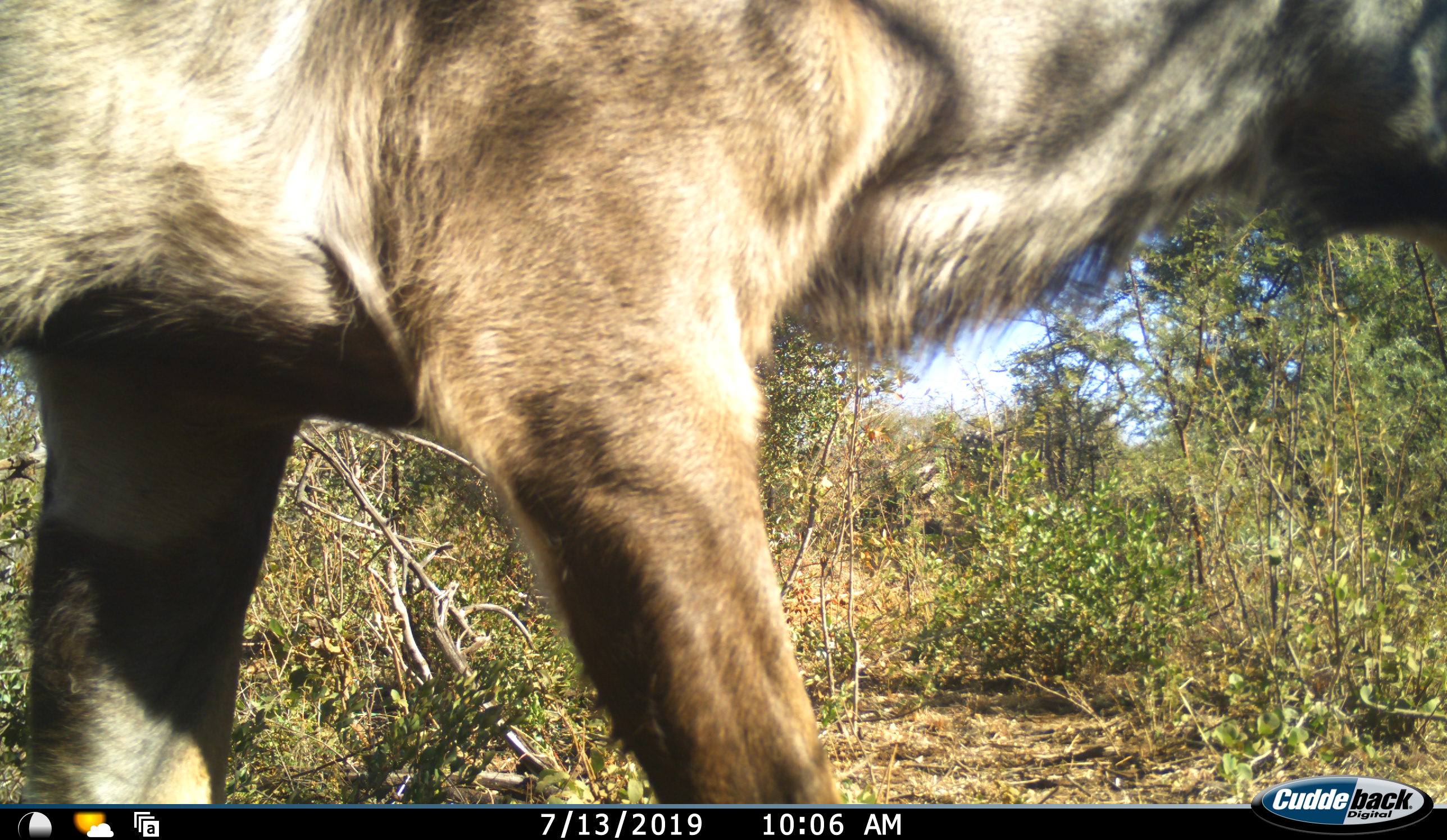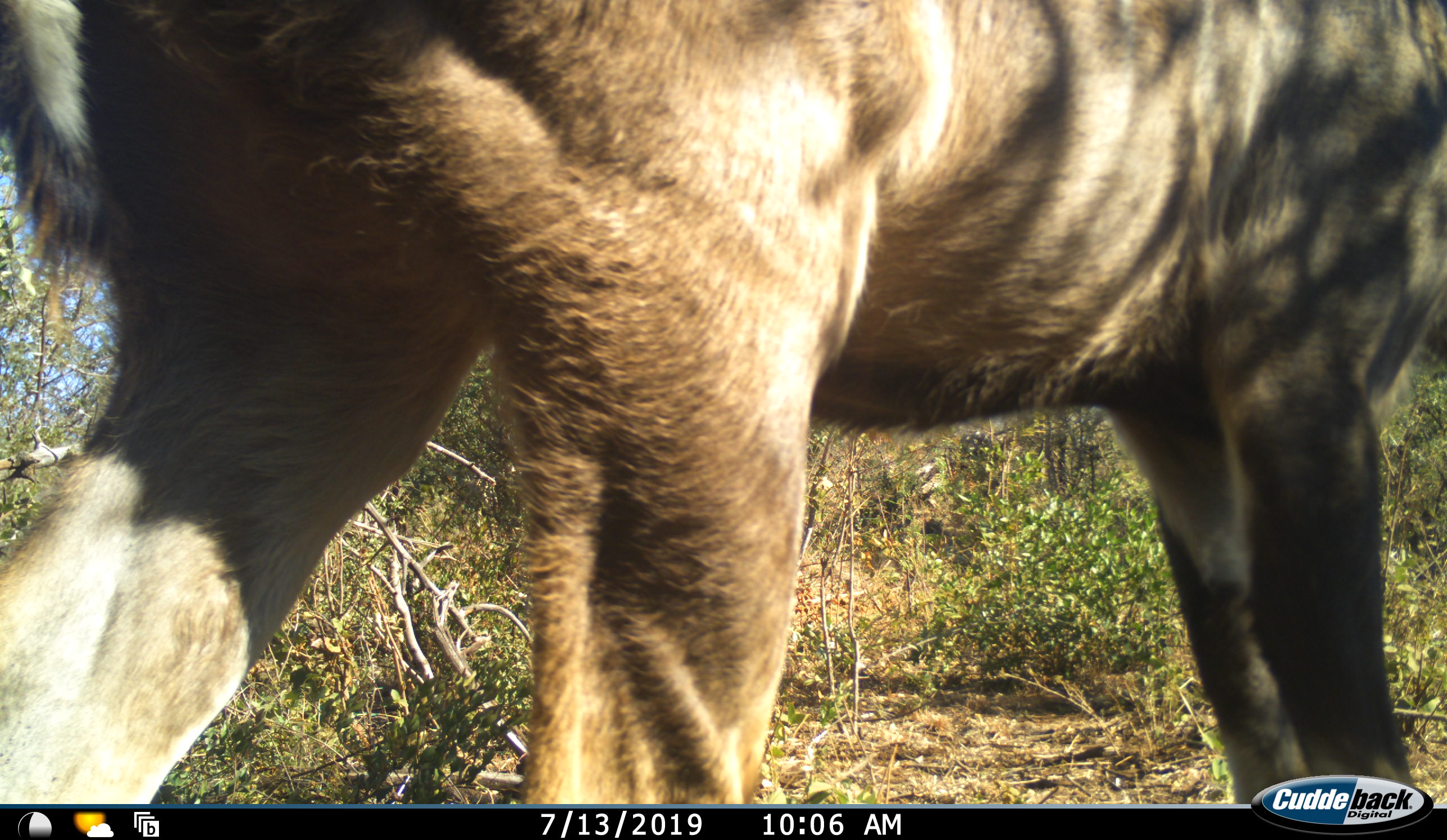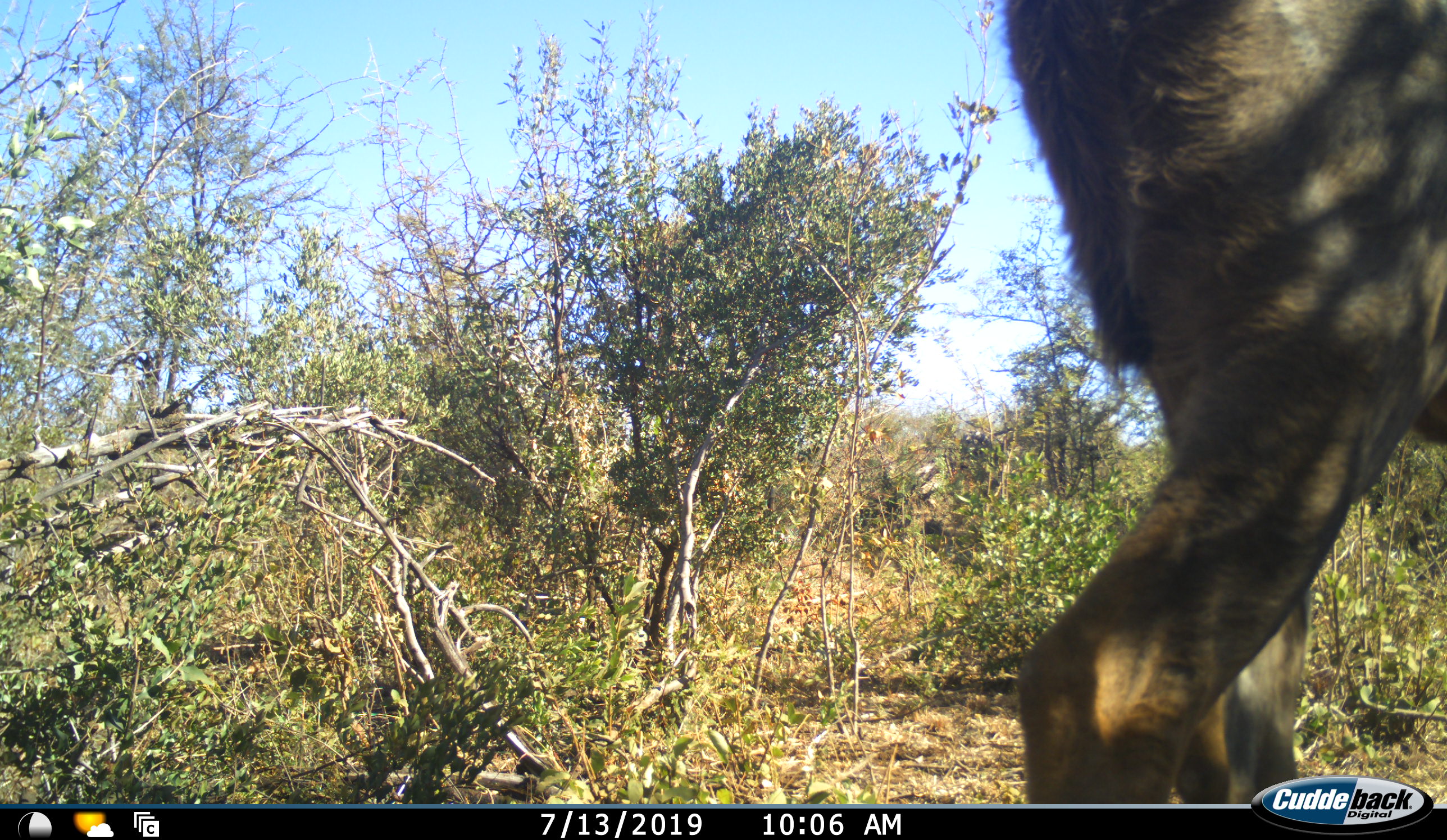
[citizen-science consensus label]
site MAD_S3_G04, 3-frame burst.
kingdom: Animalia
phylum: Chordata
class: Mammalia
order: Artiodactyla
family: Bovidae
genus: Kobus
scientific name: Kobus ellipsiprymnus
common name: waterbuck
Waterbuck (Kobus ellipsiprymnus), count 1. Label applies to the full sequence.